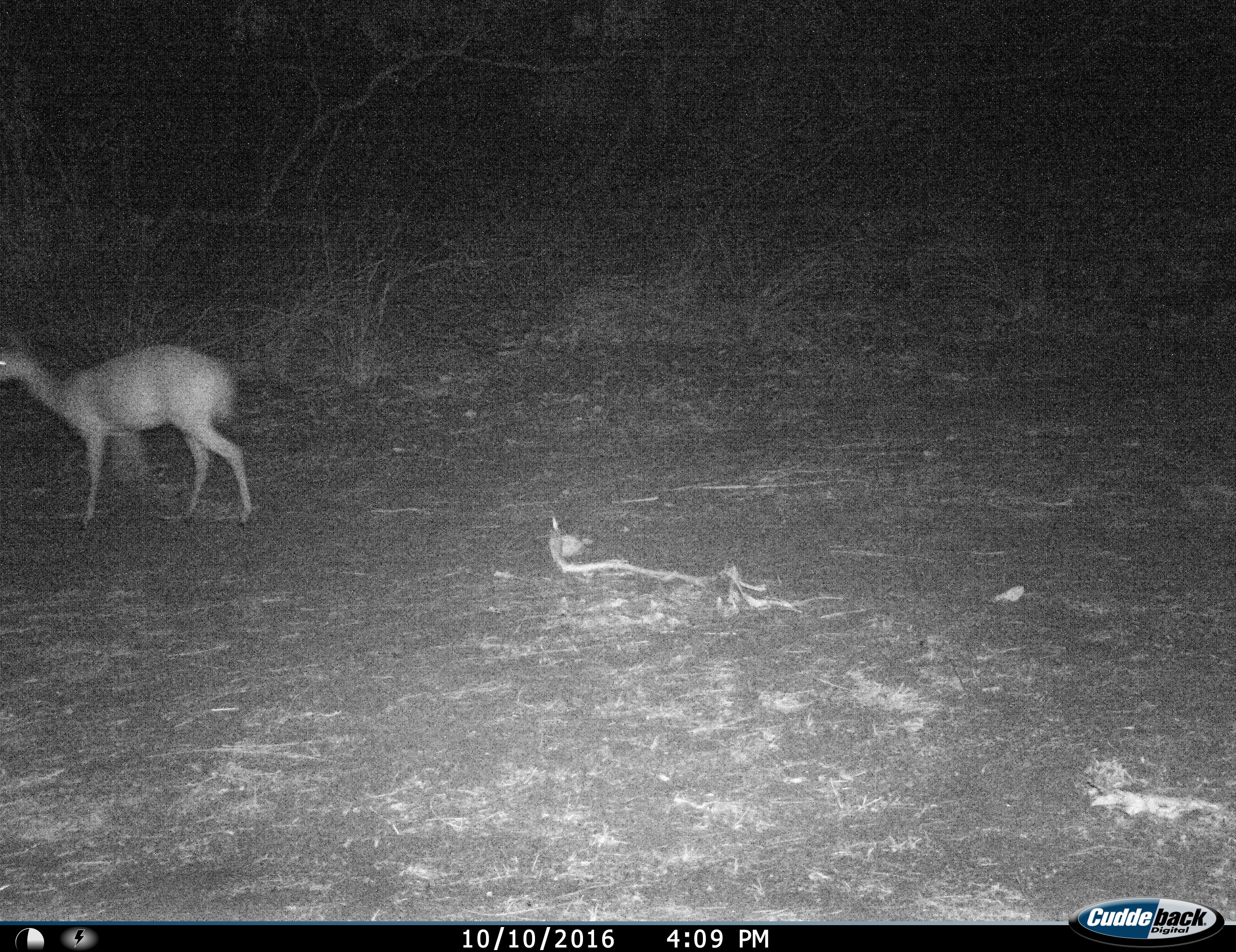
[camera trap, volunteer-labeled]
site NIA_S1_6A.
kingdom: Animalia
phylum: Chordata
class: Mammalia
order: Artiodactyla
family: Bovidae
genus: Madoqua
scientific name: Madoqua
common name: dik-dik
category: dikdik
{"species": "dikdik (dik-dik) (Madoqua)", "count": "1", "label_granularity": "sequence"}